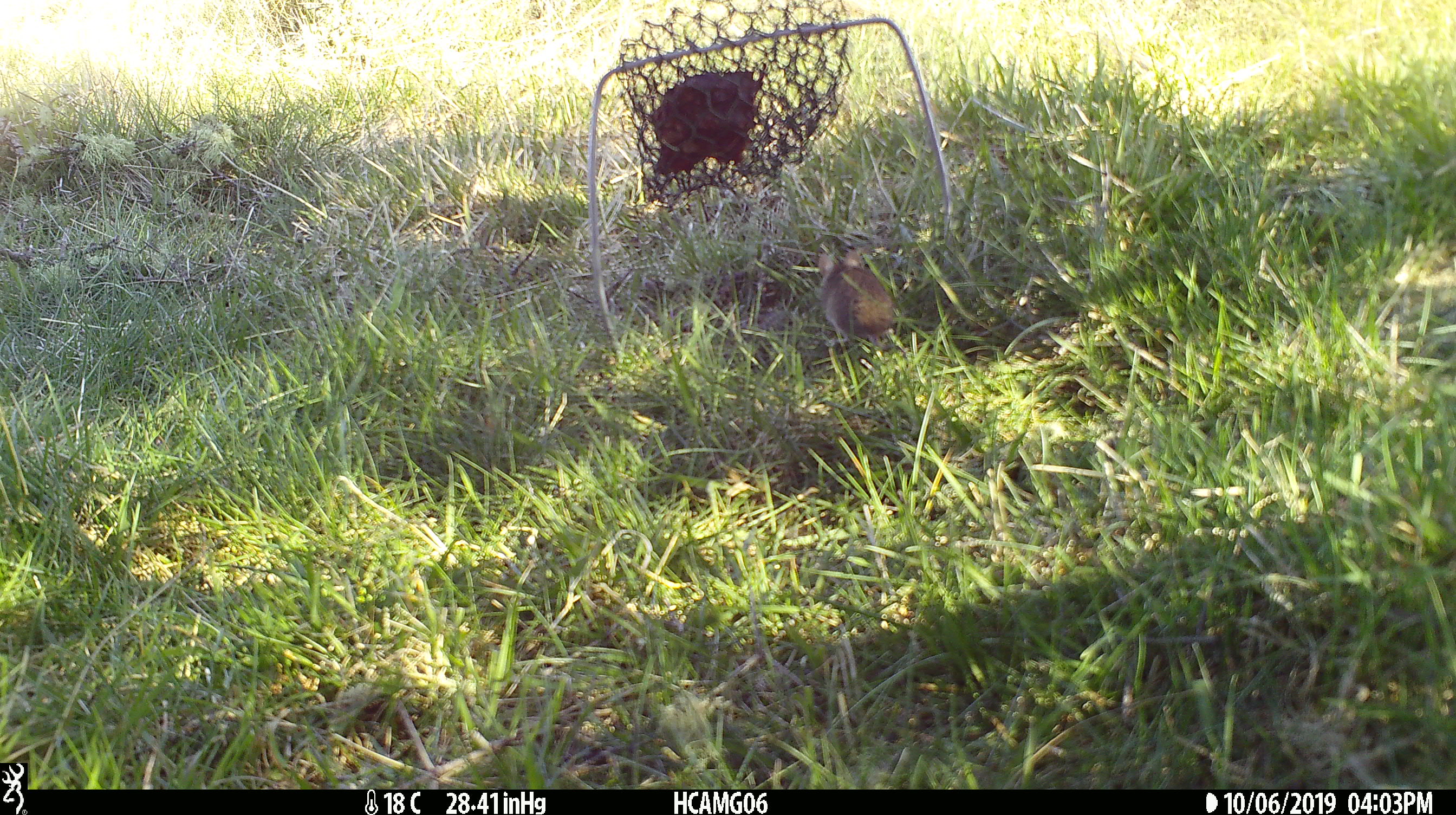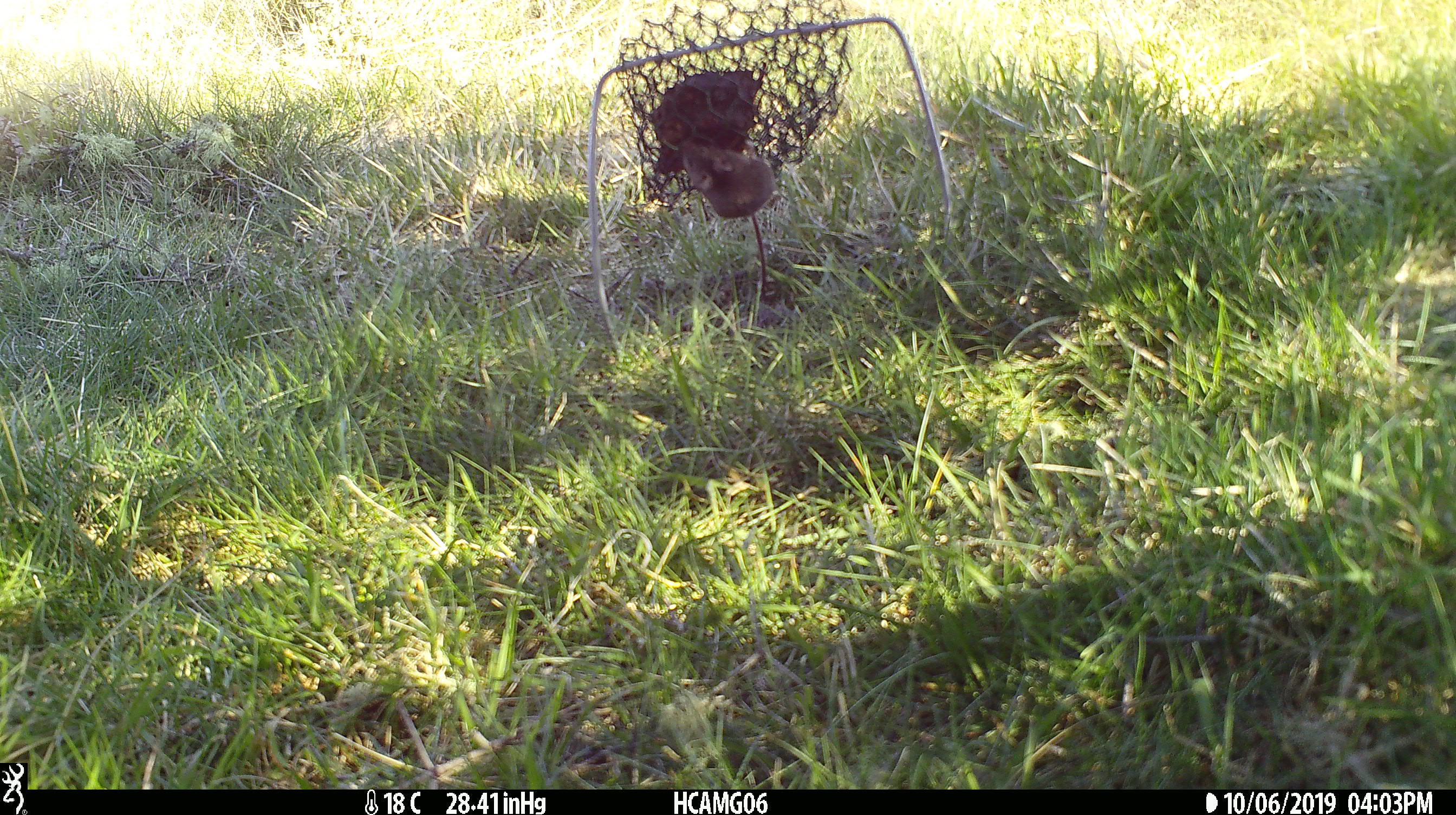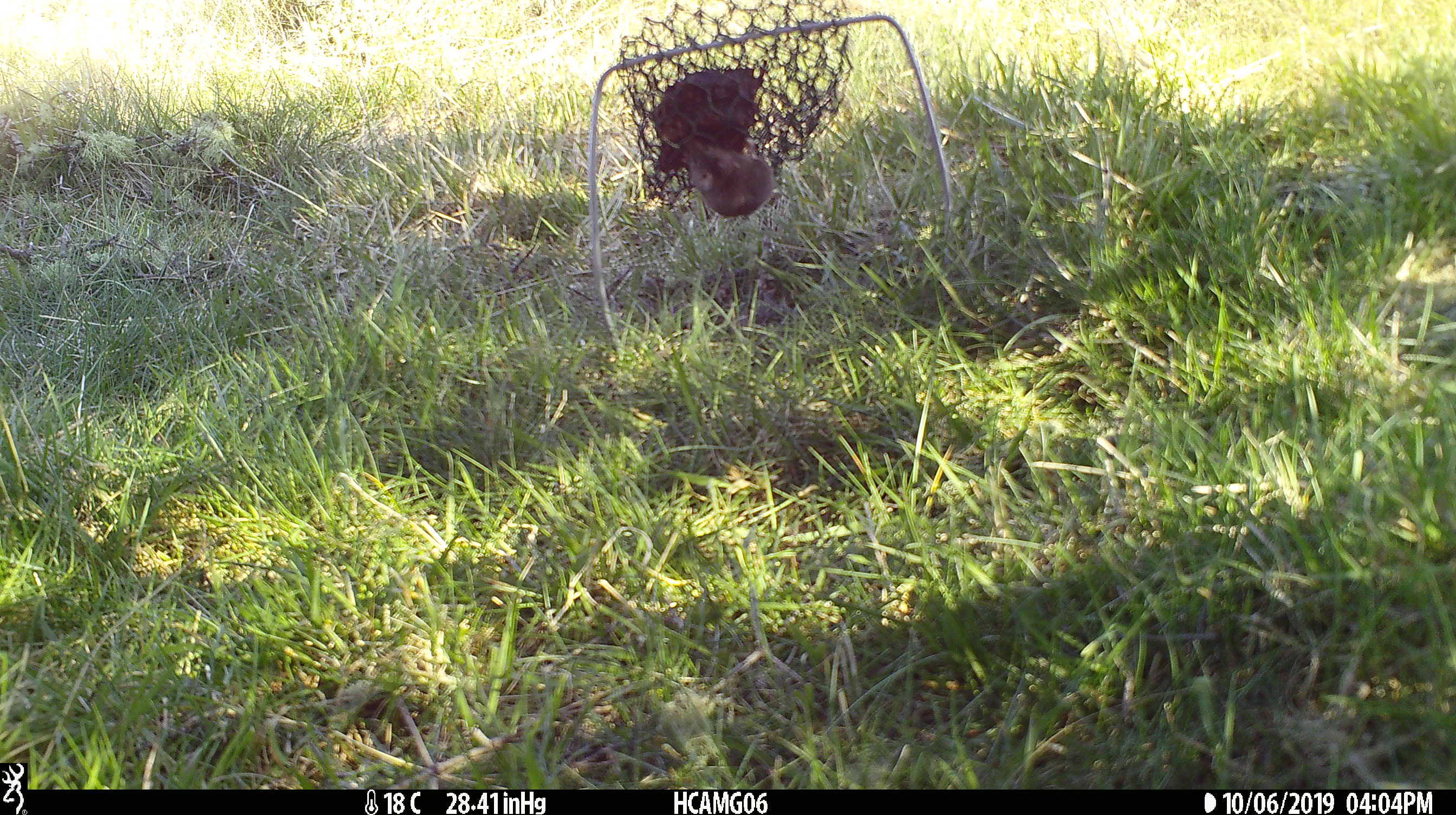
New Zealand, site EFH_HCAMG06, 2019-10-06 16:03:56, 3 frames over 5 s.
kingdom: Animalia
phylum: Chordata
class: Mammalia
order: Rodentia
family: Muridae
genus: Mus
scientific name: Mus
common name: mouse